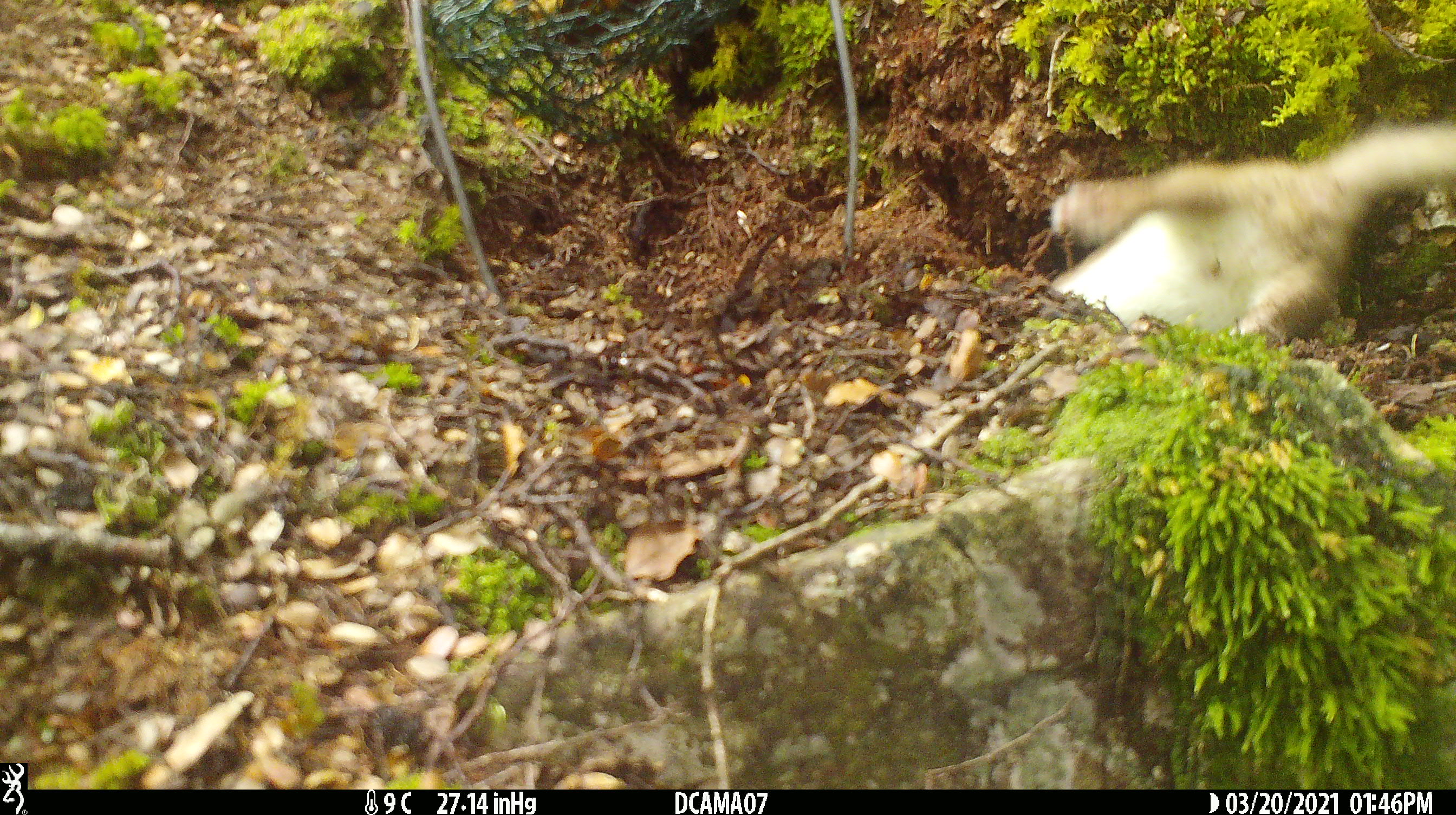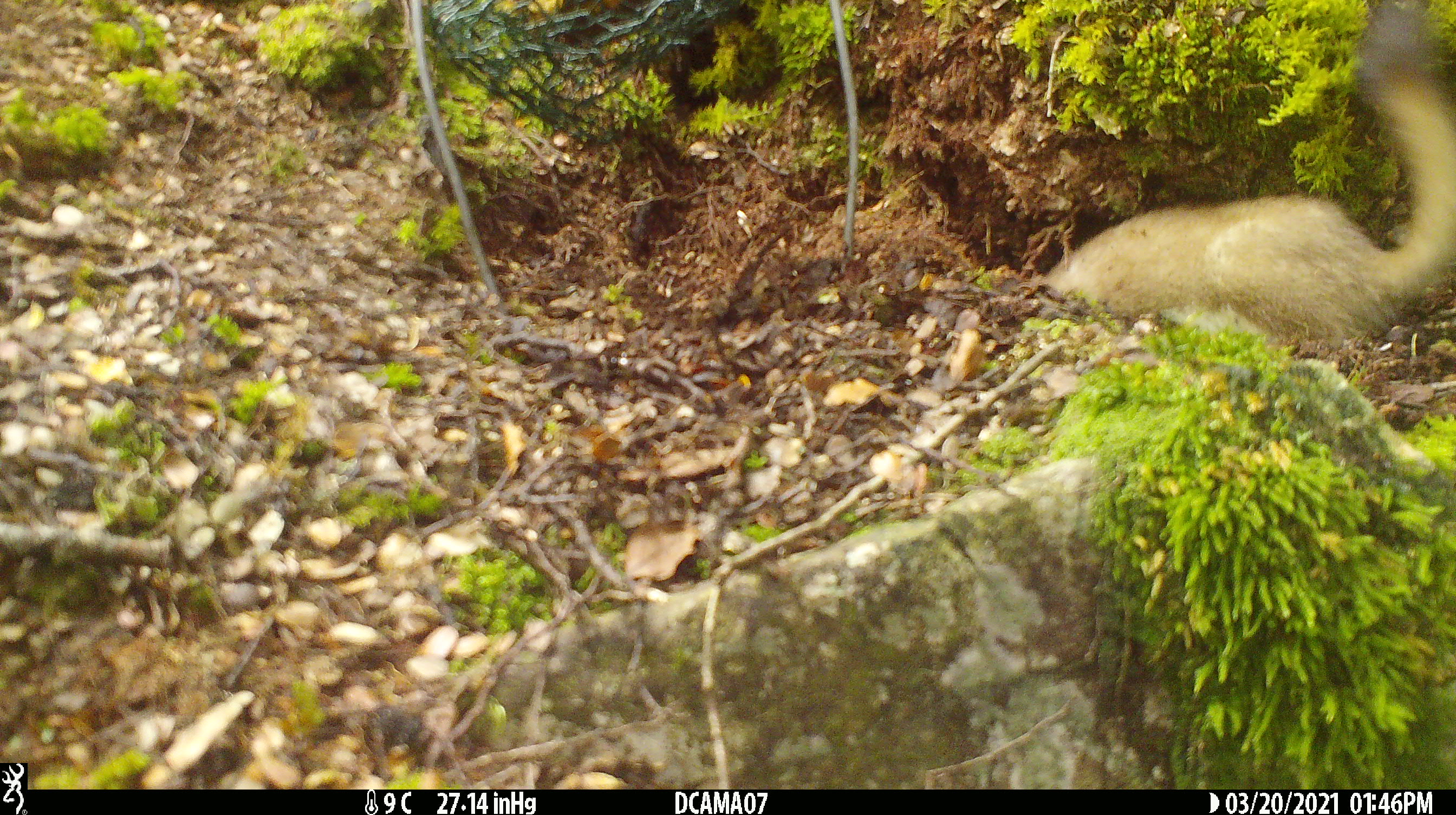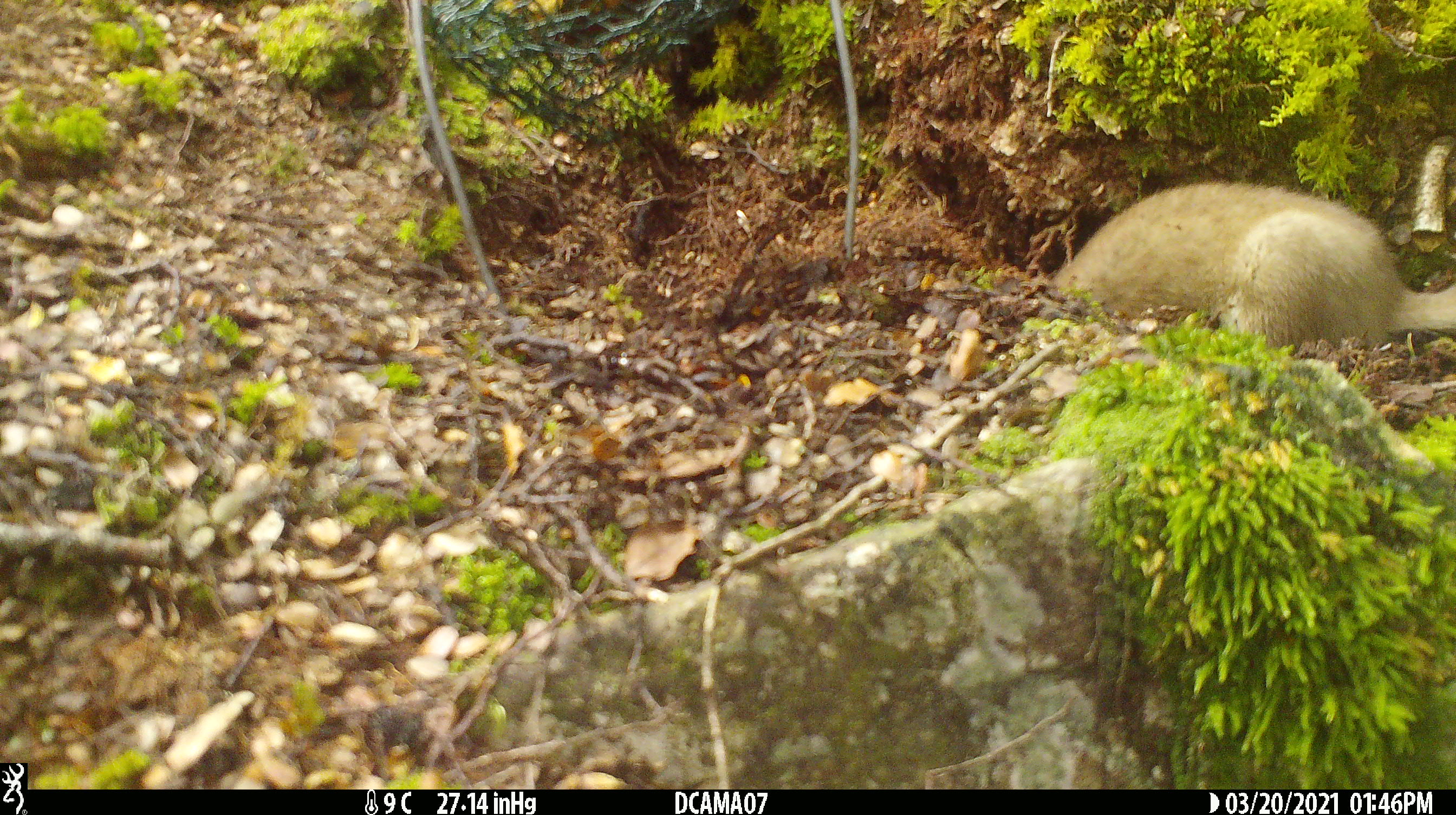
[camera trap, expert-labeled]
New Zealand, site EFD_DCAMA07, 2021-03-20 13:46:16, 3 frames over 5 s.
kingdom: Animalia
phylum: Chordata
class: Mammalia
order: Carnivora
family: Mustelidae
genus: Mustela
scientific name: Mustela erminea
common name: stoat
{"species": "stoat (Mustela erminea)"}